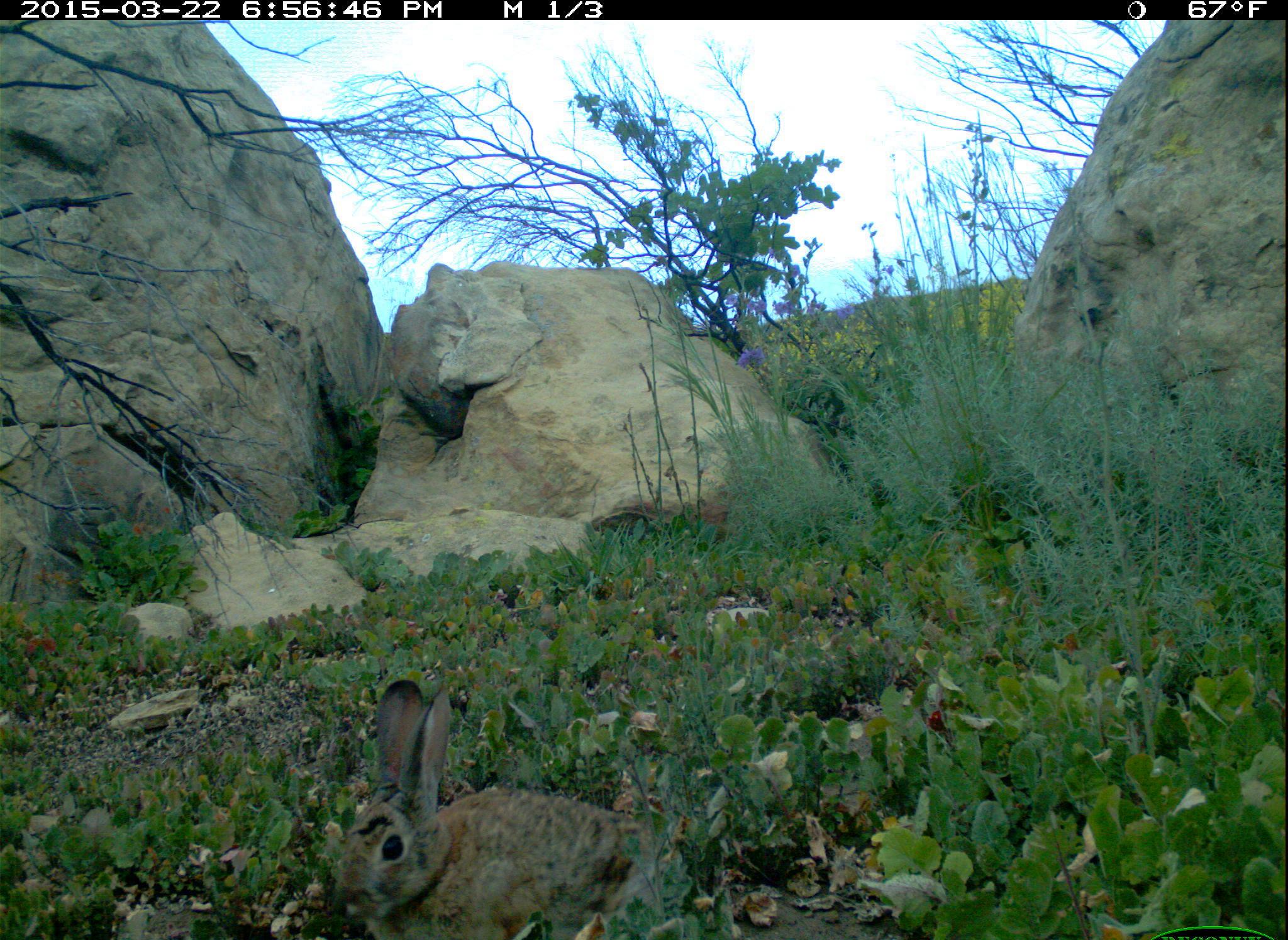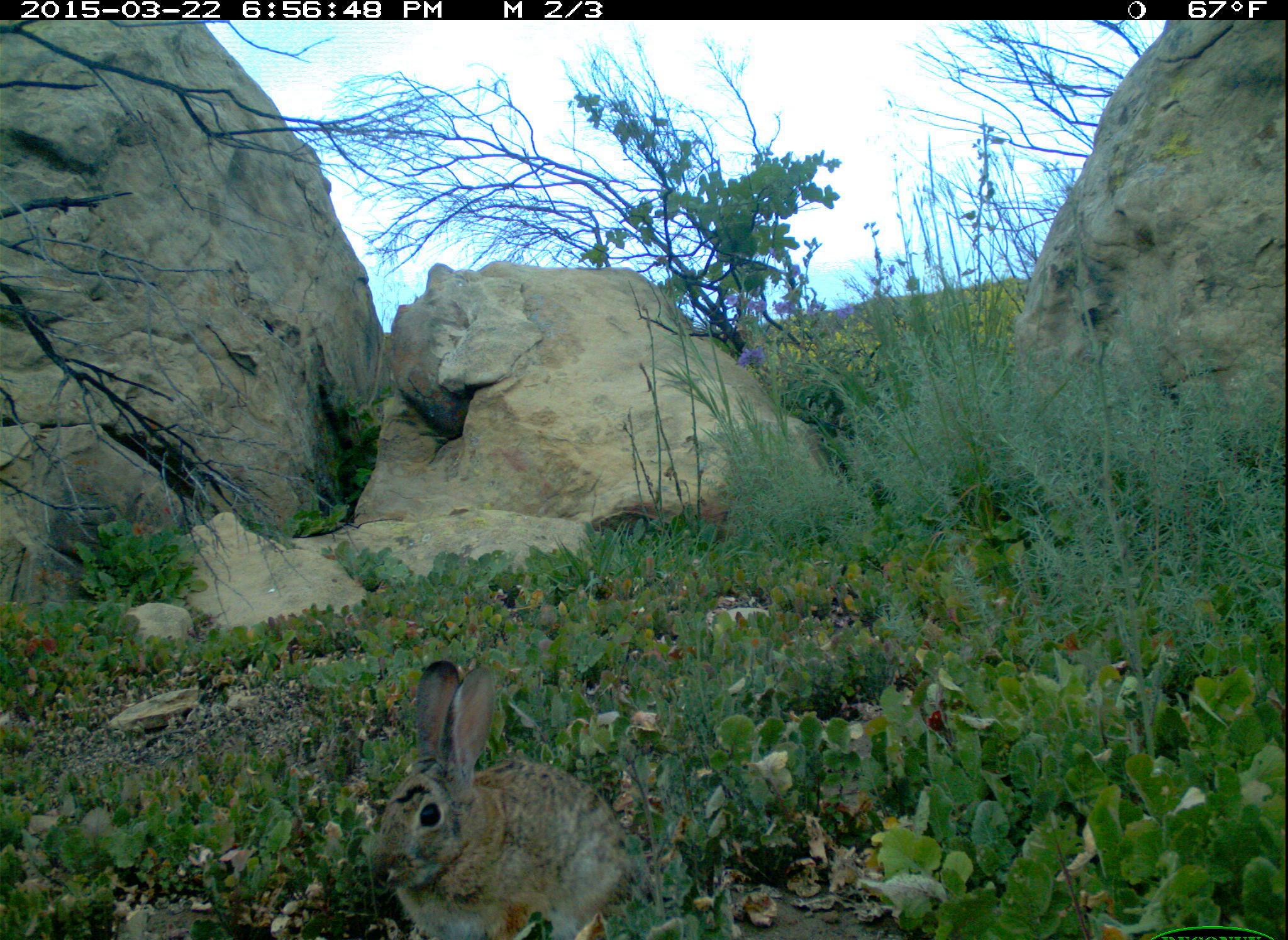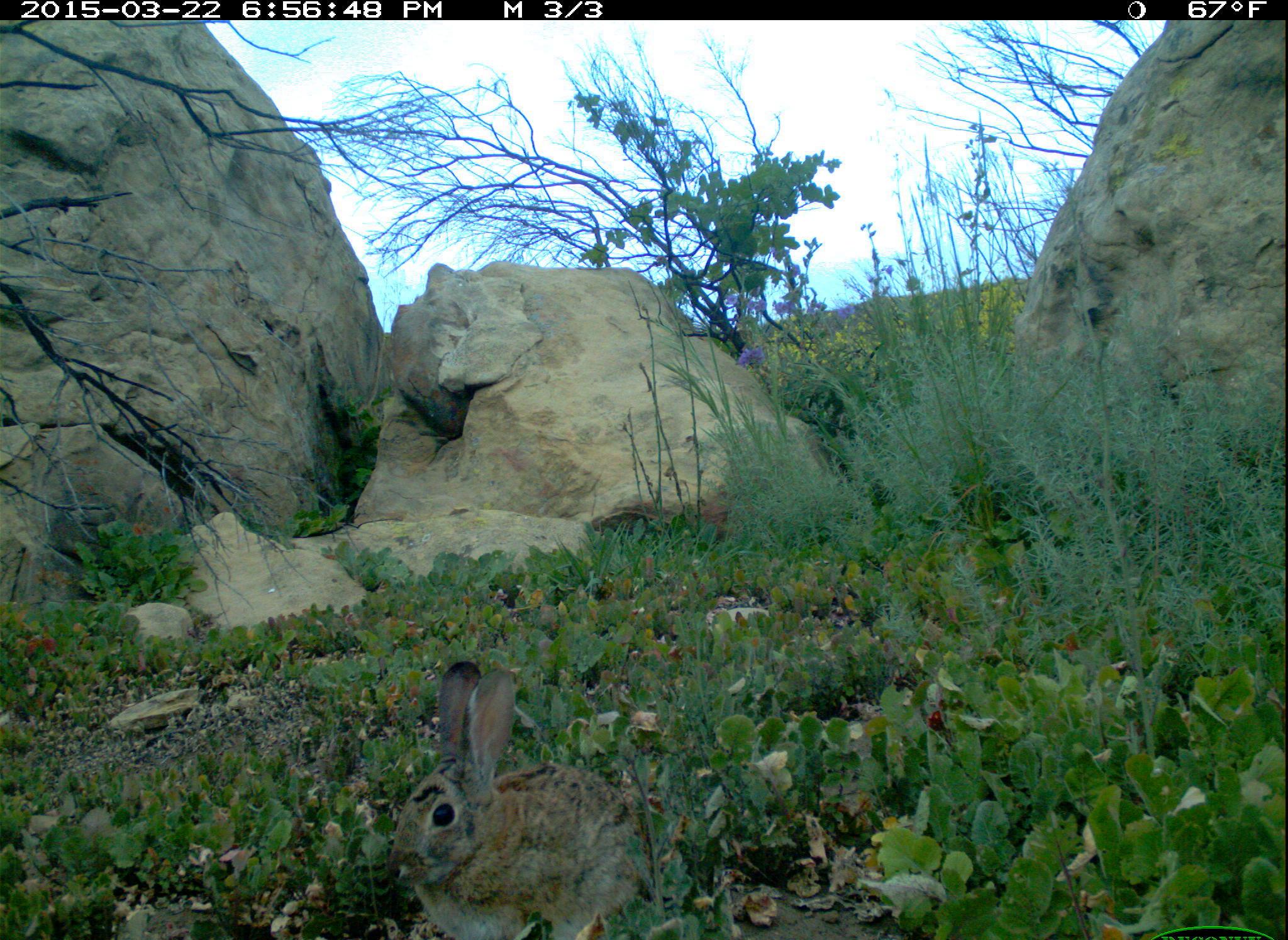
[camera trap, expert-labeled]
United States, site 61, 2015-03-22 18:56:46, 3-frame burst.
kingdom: Animalia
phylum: Chordata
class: Mammalia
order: Lagomorpha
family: Leporidae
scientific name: Leporidae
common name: rabbits and hares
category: rabbit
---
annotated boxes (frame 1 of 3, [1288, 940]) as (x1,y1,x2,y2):
rabbit: (343,673,668,940)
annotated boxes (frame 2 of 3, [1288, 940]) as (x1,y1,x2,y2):
rabbit: (354,651,634,934)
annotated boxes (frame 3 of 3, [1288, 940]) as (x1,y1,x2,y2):
rabbit: (348,649,684,933)